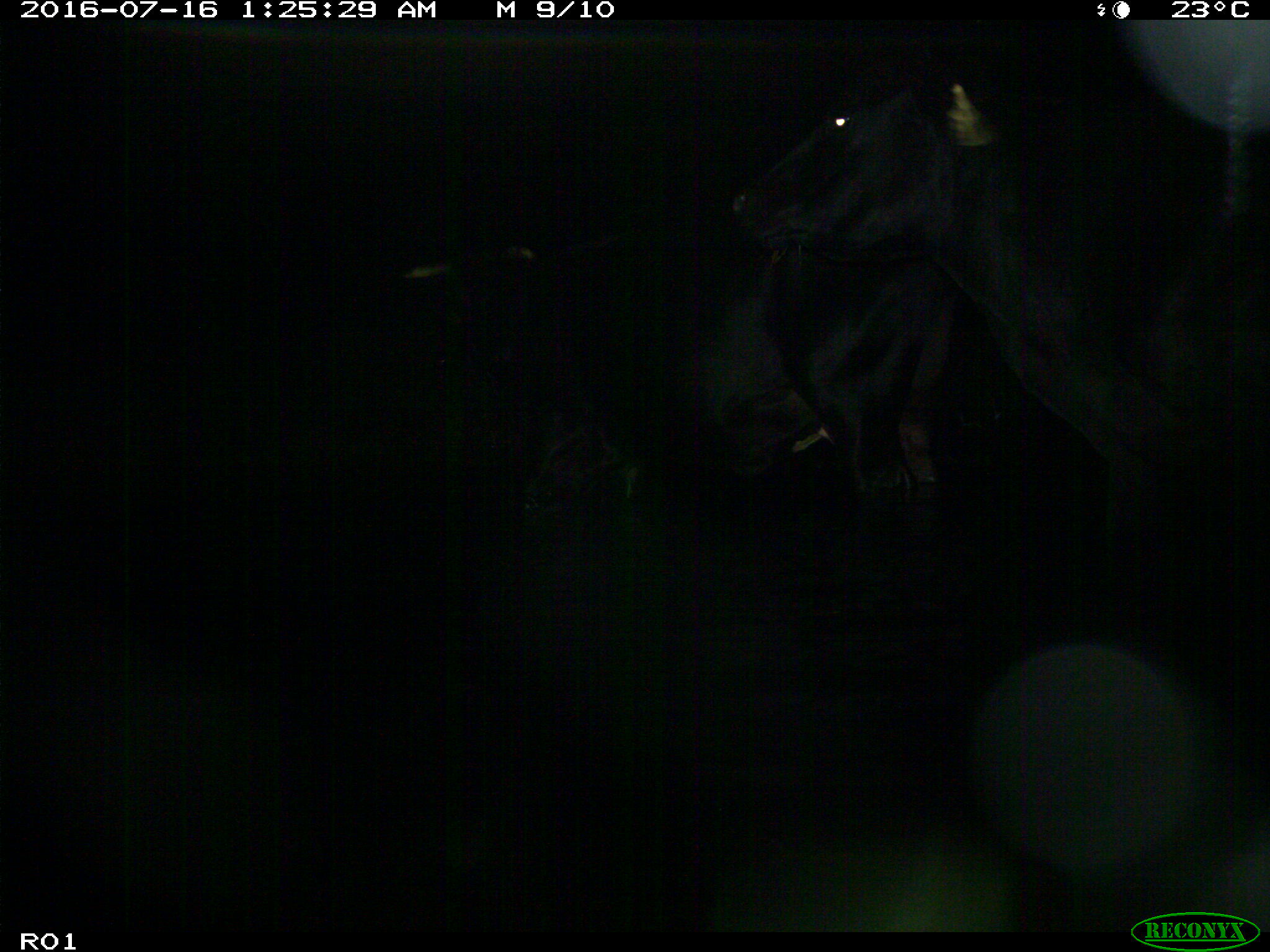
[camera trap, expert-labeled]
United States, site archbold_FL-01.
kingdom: Animalia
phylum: Chordata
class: Mammalia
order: Artiodactyla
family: Bovidae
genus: Bos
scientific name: Bos taurus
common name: domestic cow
Bos taurus (domestic cow).